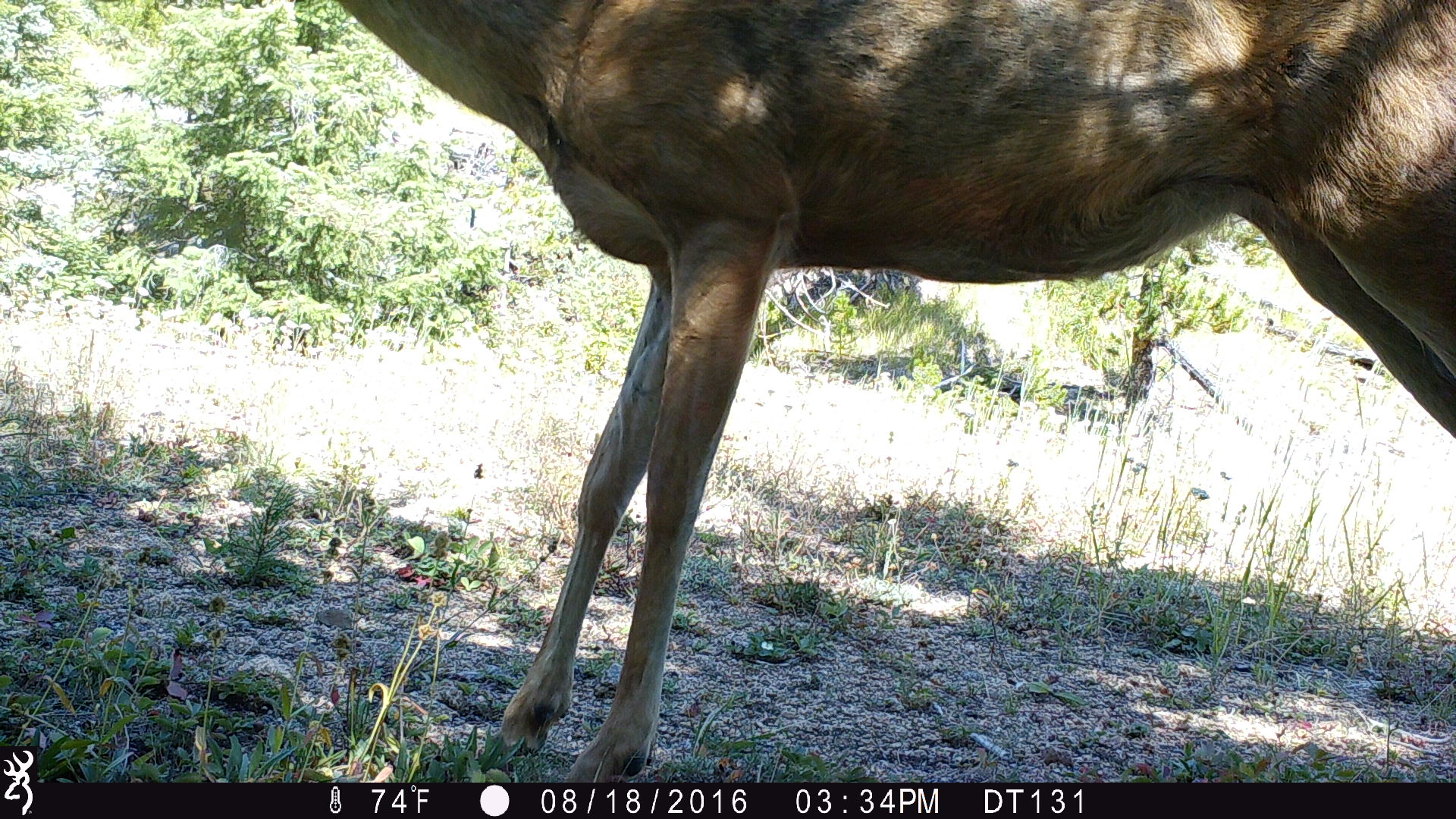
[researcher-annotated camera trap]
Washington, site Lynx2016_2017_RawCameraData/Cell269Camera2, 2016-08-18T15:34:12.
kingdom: Animalia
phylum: Chordata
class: Mammalia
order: Artiodactyla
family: Cervidae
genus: Odocoileus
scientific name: Odocoileus hemionus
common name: mule deer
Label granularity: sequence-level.